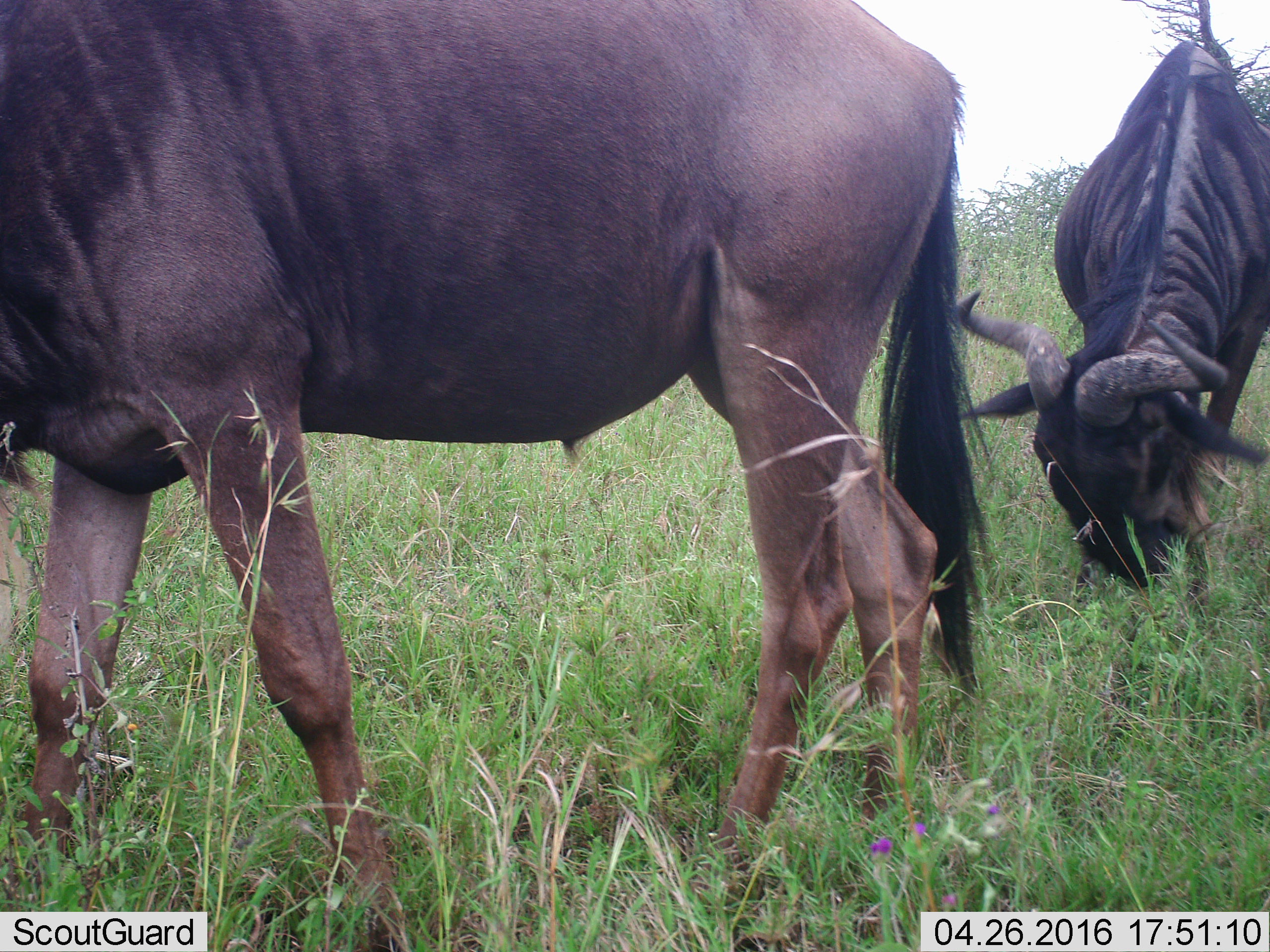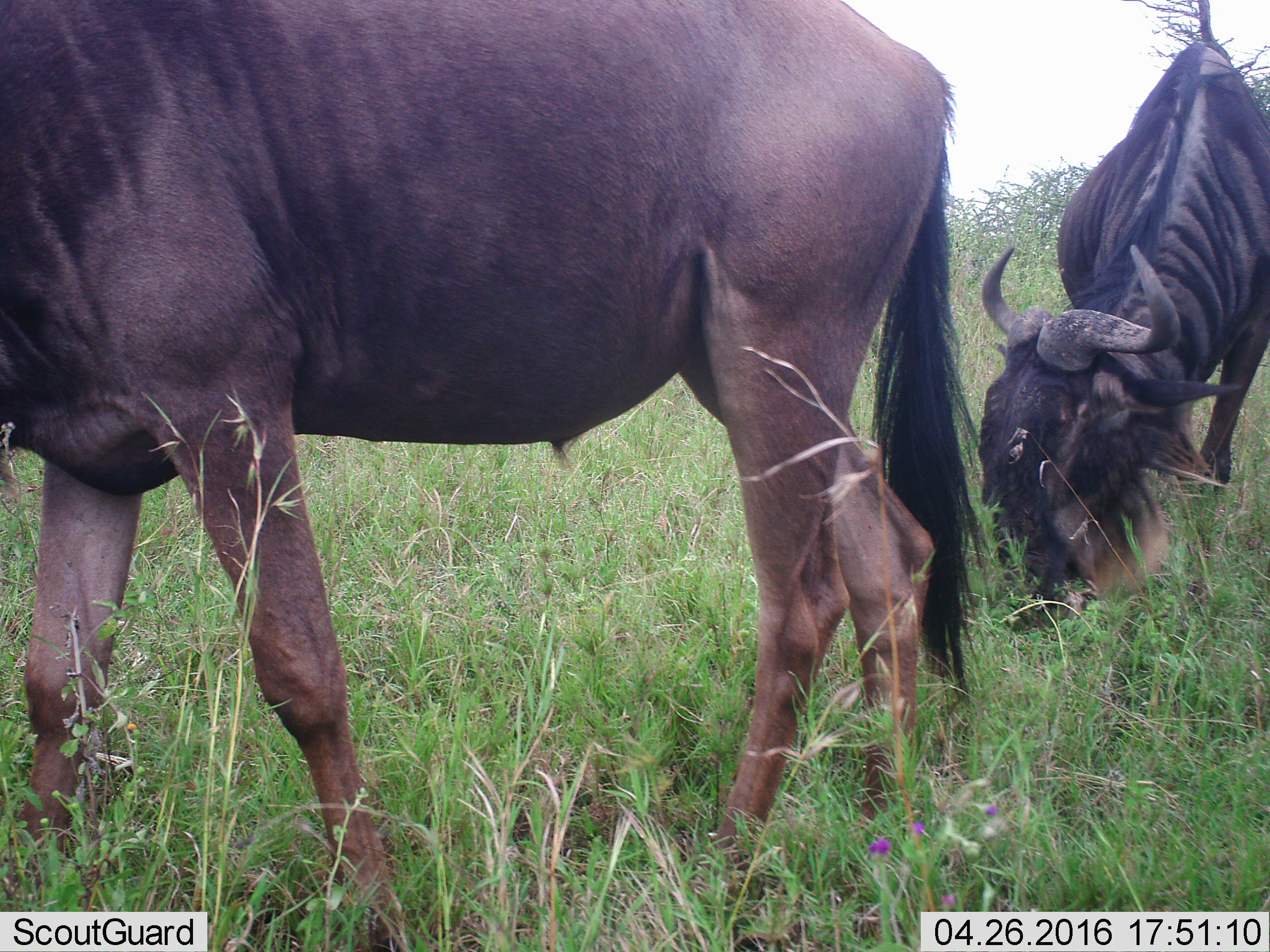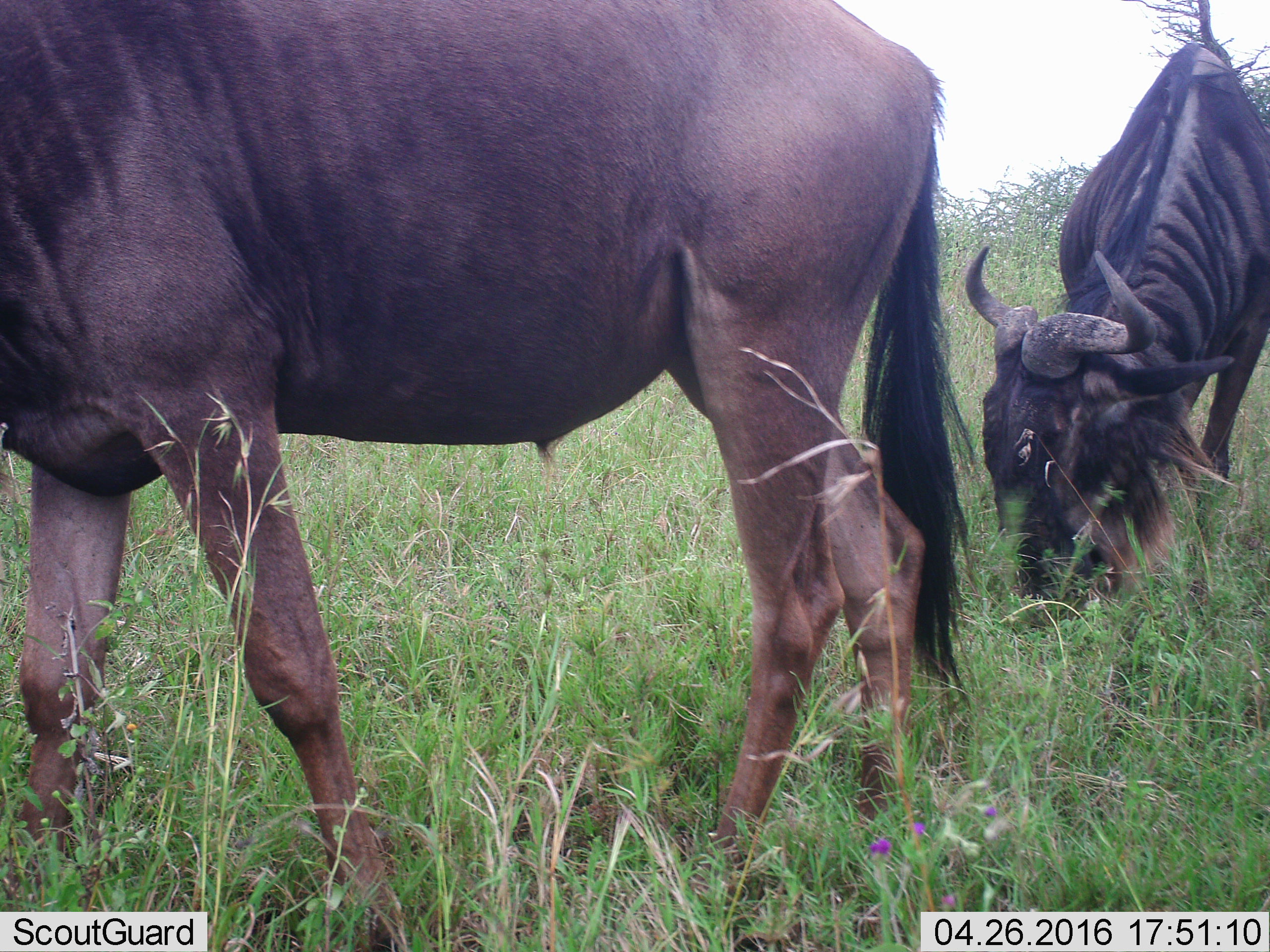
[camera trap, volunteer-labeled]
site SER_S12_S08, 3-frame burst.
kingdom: Animalia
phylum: Chordata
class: Mammalia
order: Artiodactyla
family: Bovidae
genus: Connochaetes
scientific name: Connochaetes taurinus taurinus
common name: blue wildebeest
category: wildebeestblue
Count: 2.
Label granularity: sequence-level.